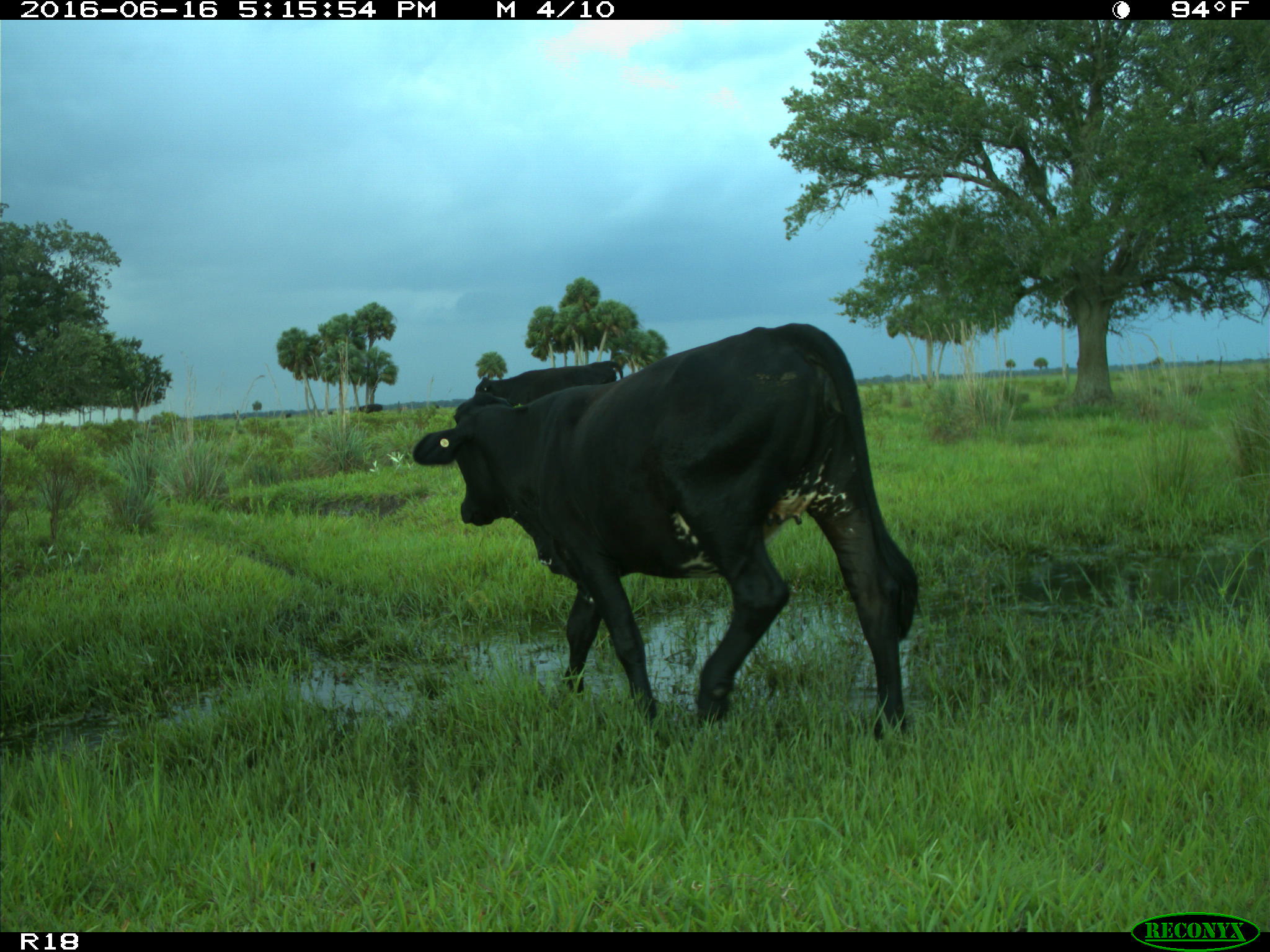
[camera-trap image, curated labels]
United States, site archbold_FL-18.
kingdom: Animalia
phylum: Chordata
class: Mammalia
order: Artiodactyla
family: Bovidae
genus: Bos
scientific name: Bos taurus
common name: domestic cow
Bos taurus (domestic cow).